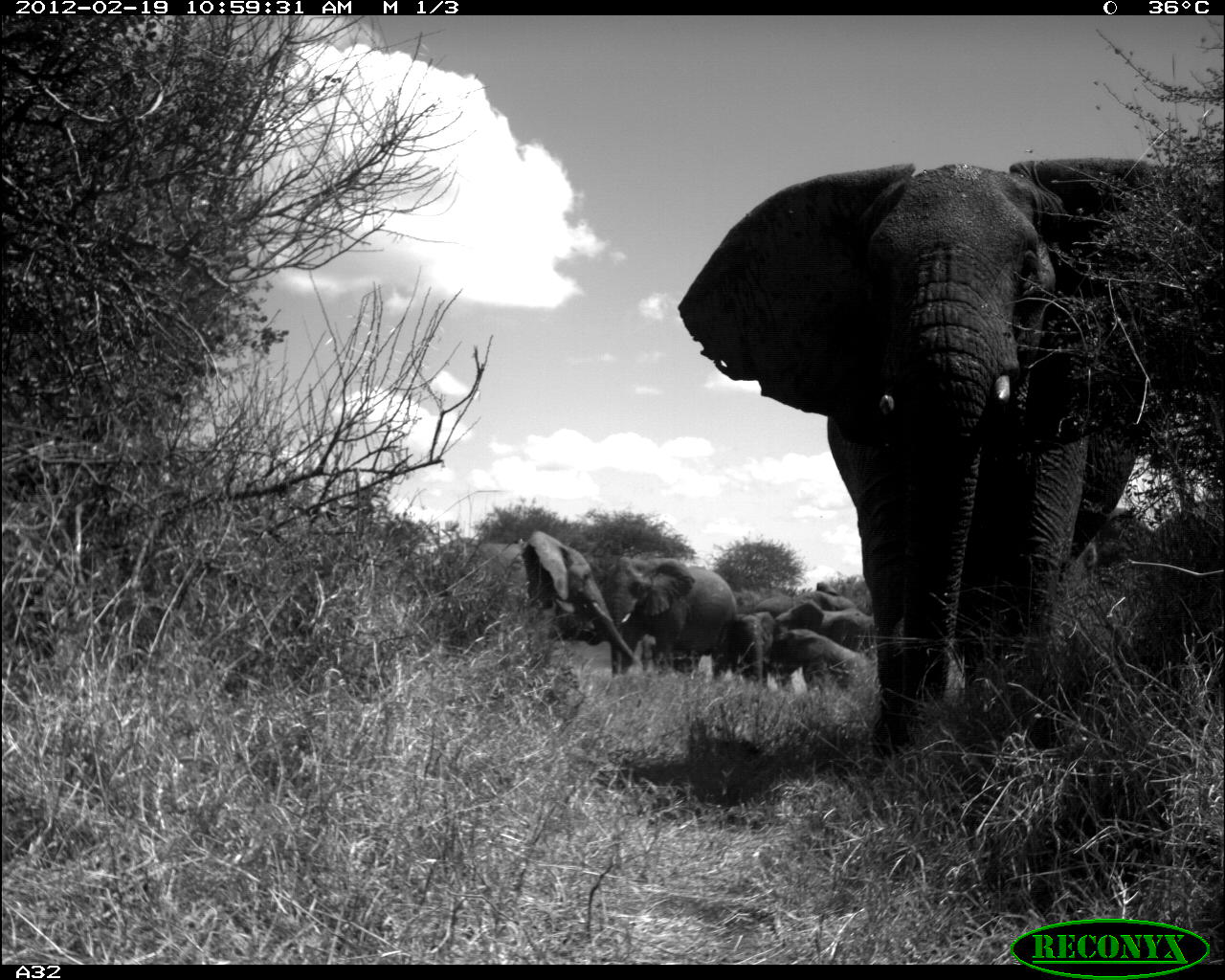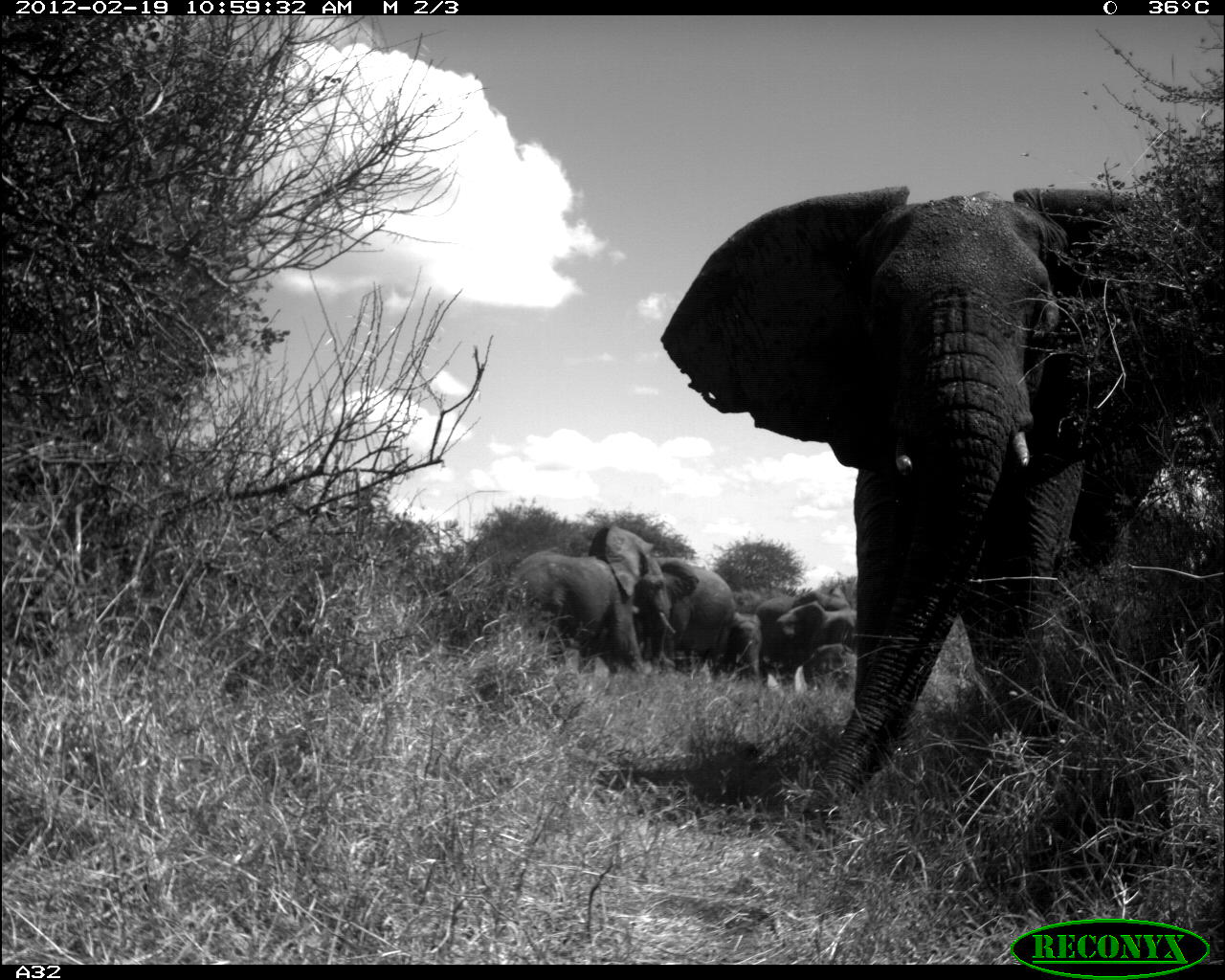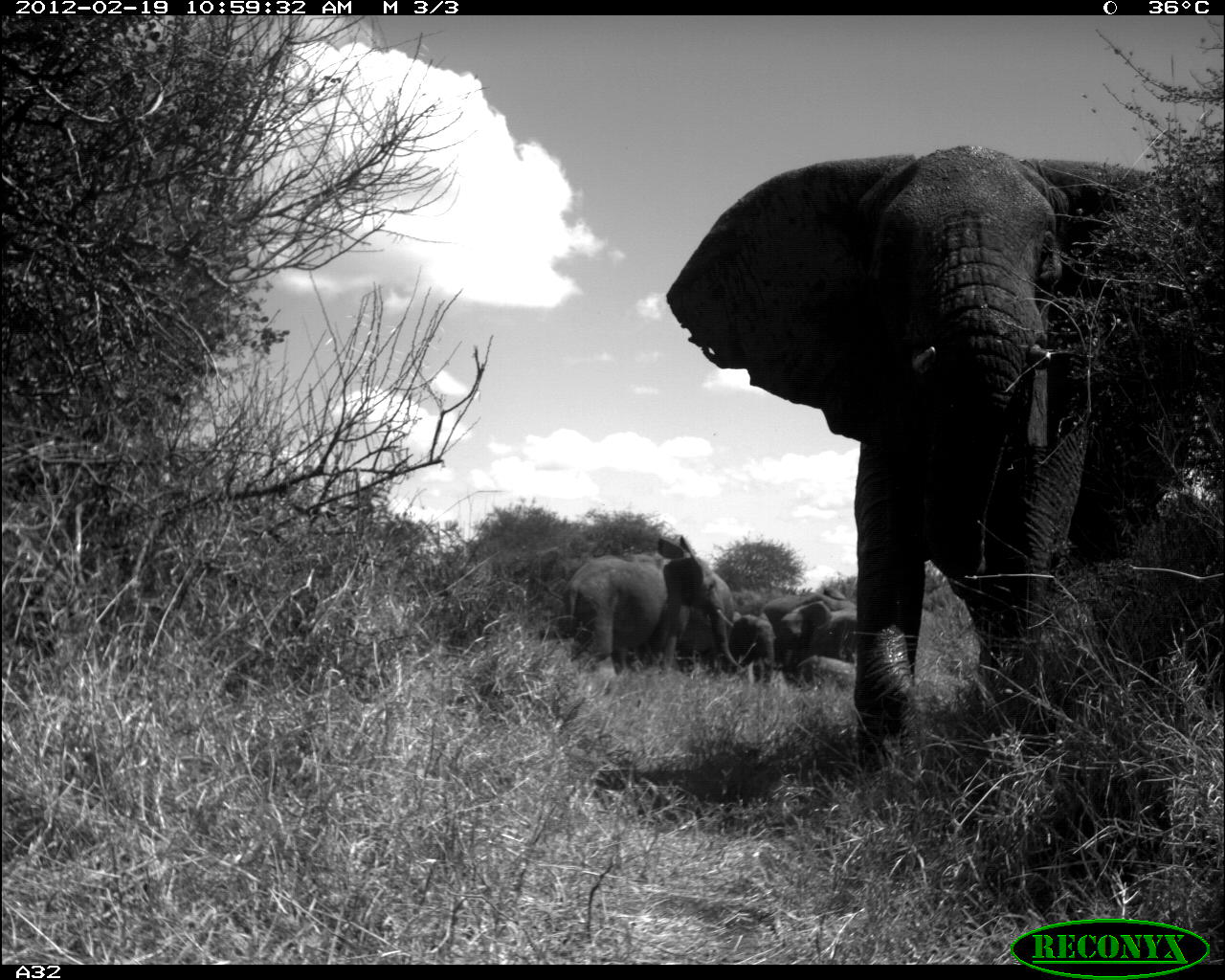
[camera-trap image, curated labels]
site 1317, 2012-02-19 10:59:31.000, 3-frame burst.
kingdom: Animalia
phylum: Chordata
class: Mammalia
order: Proboscidea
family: Elephantidae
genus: Loxodonta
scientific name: Loxodonta africana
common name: african bush elephant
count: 7